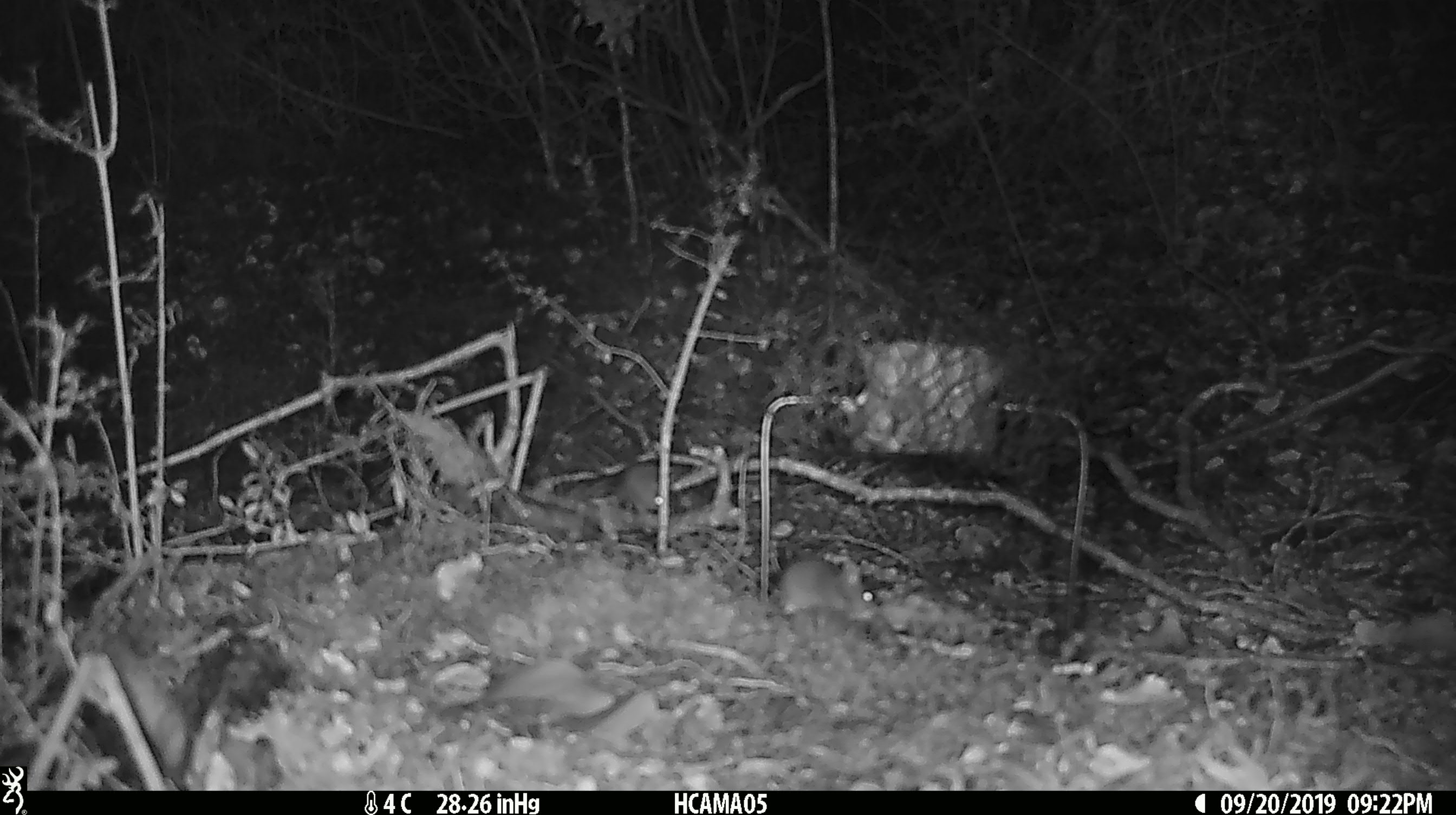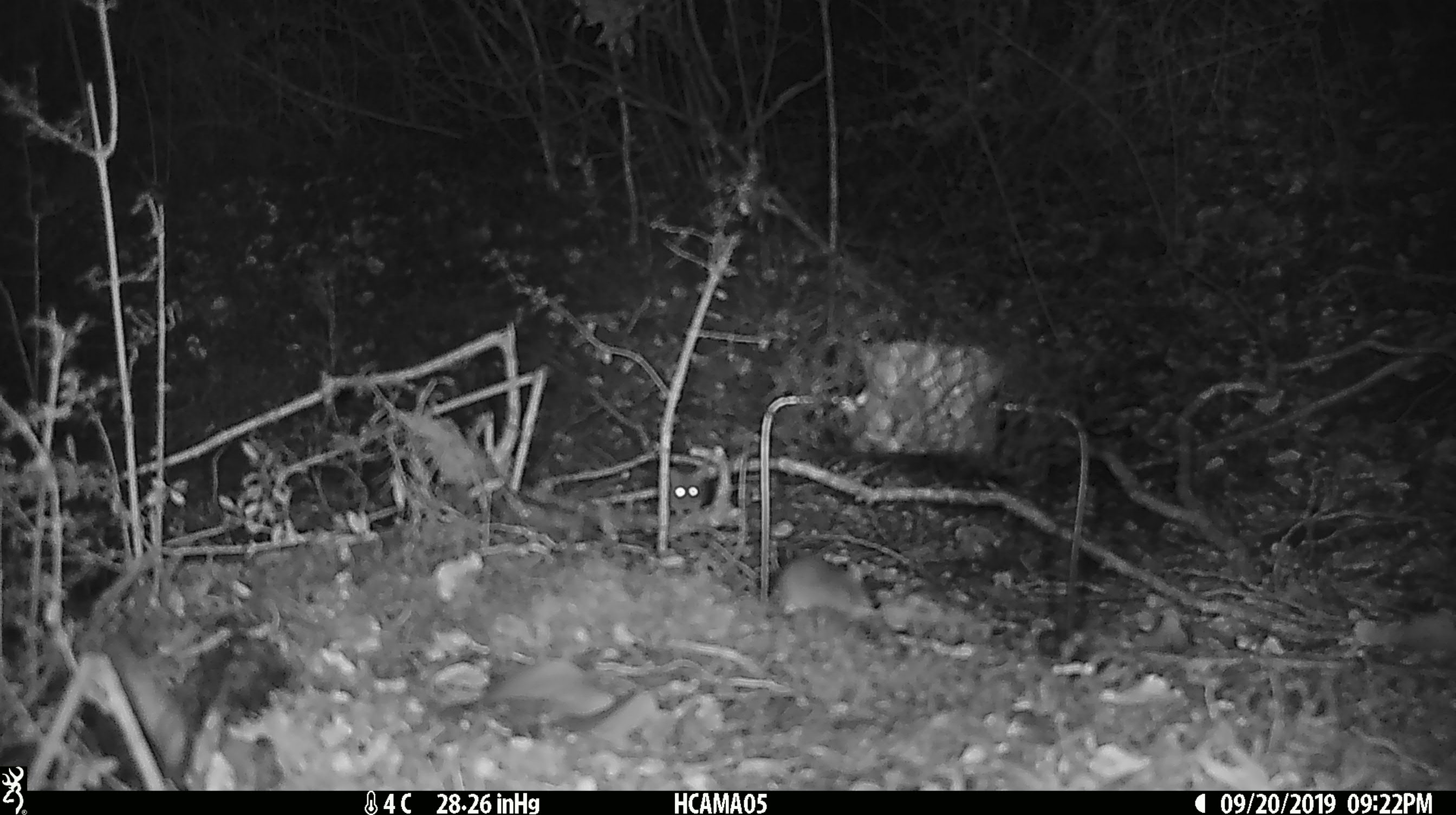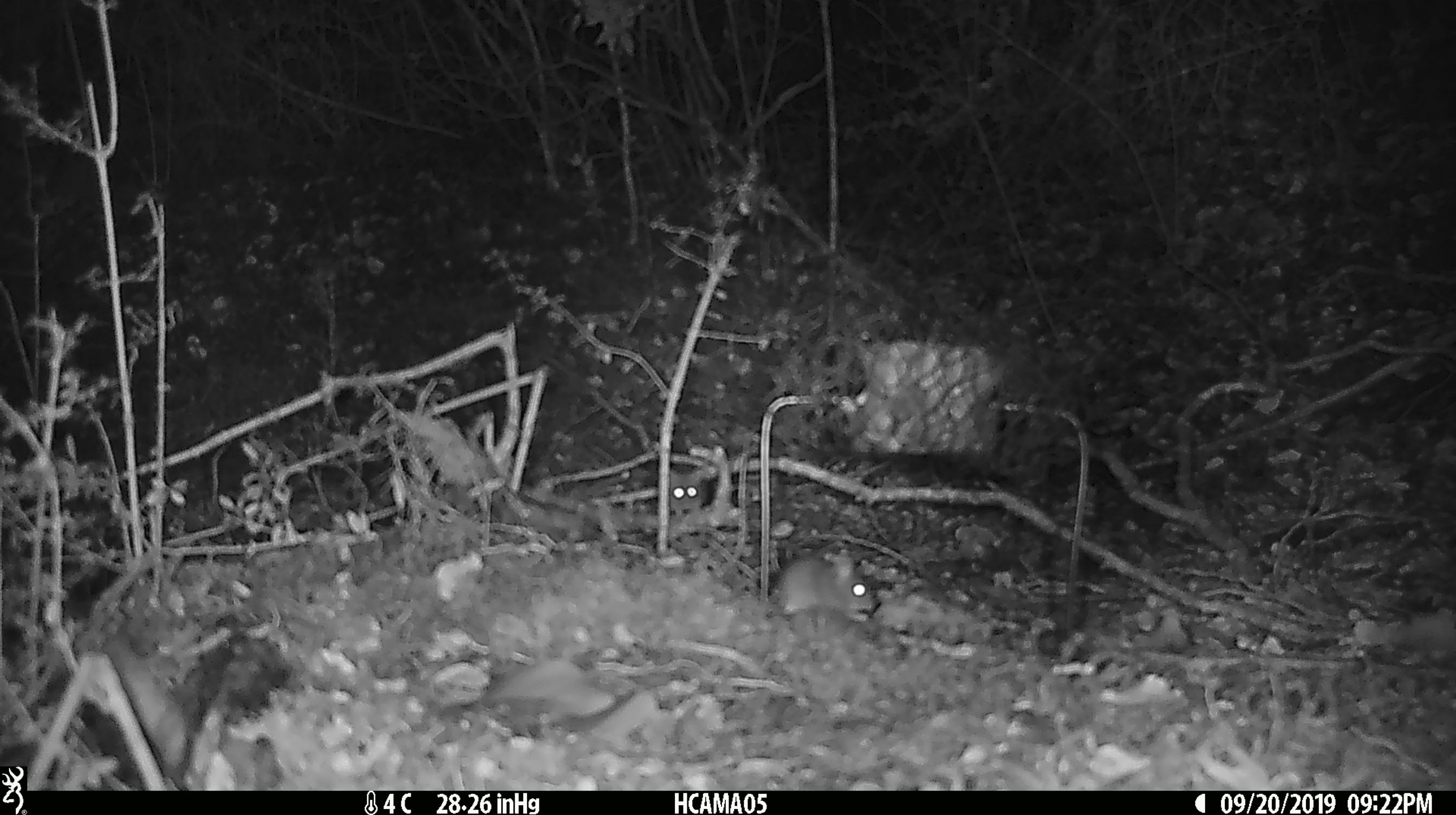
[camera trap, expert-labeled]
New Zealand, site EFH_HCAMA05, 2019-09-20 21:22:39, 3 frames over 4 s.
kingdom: Animalia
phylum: Chordata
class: Mammalia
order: Rodentia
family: Muridae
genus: Mus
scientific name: Mus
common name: mouse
Mouse (Mus).